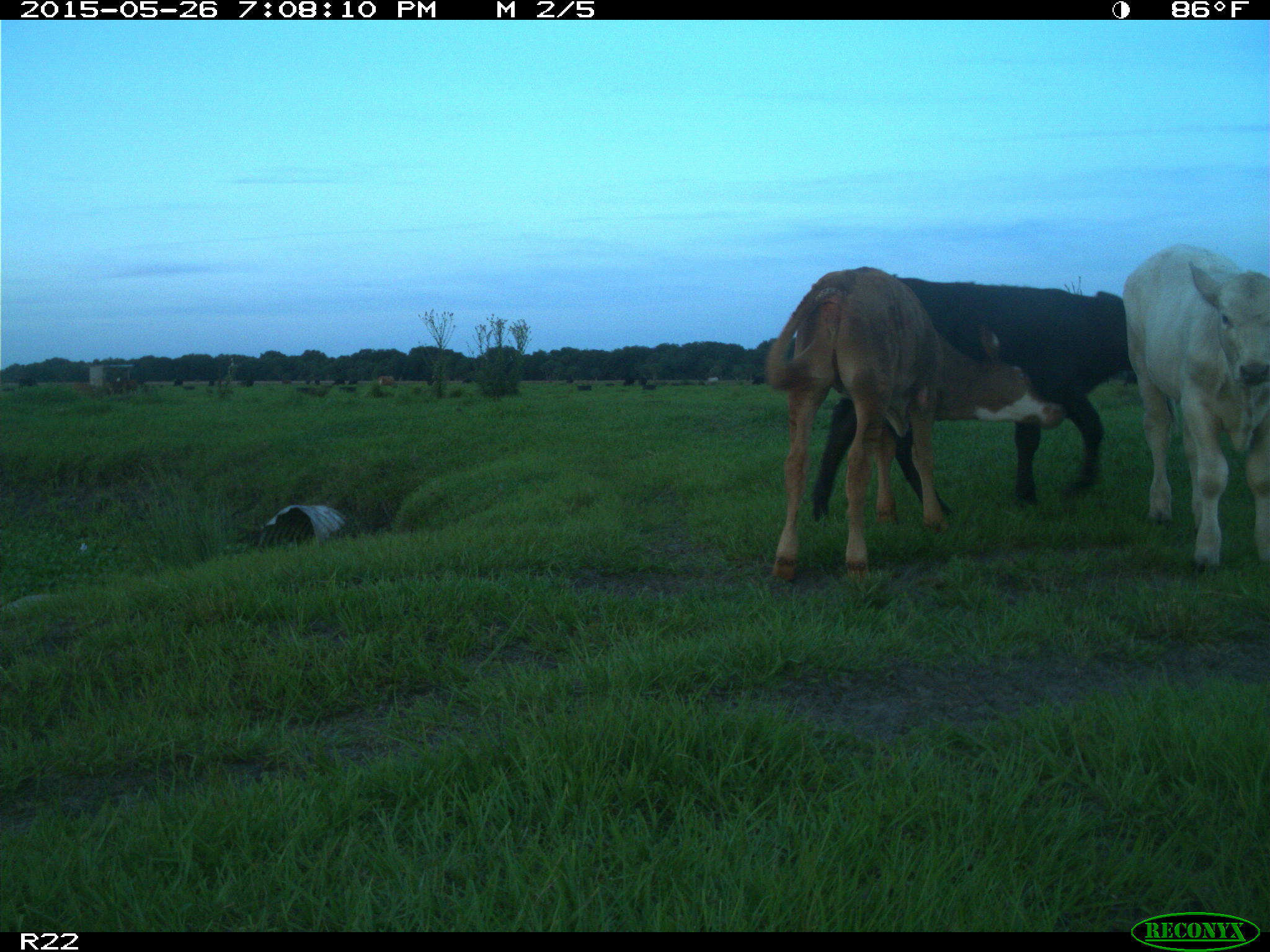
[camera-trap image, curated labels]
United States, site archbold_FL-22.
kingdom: Animalia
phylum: Chordata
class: Mammalia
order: Artiodactyla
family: Bovidae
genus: Bos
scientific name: Bos taurus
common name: domestic cow